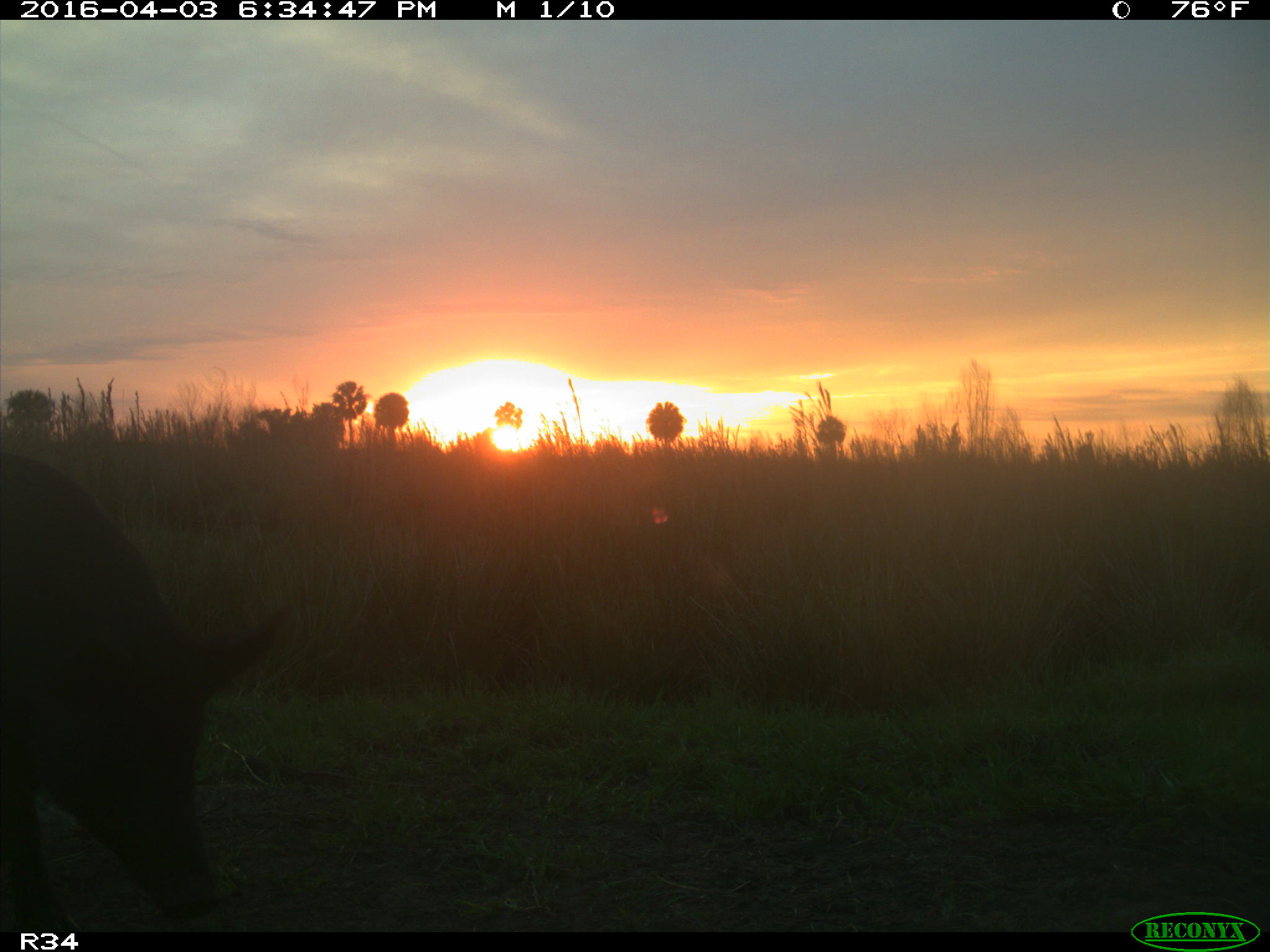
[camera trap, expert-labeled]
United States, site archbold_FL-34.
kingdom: Animalia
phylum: Chordata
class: Mammalia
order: Artiodactyla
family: Suidae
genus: Sus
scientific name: Sus scrofa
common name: wild boar